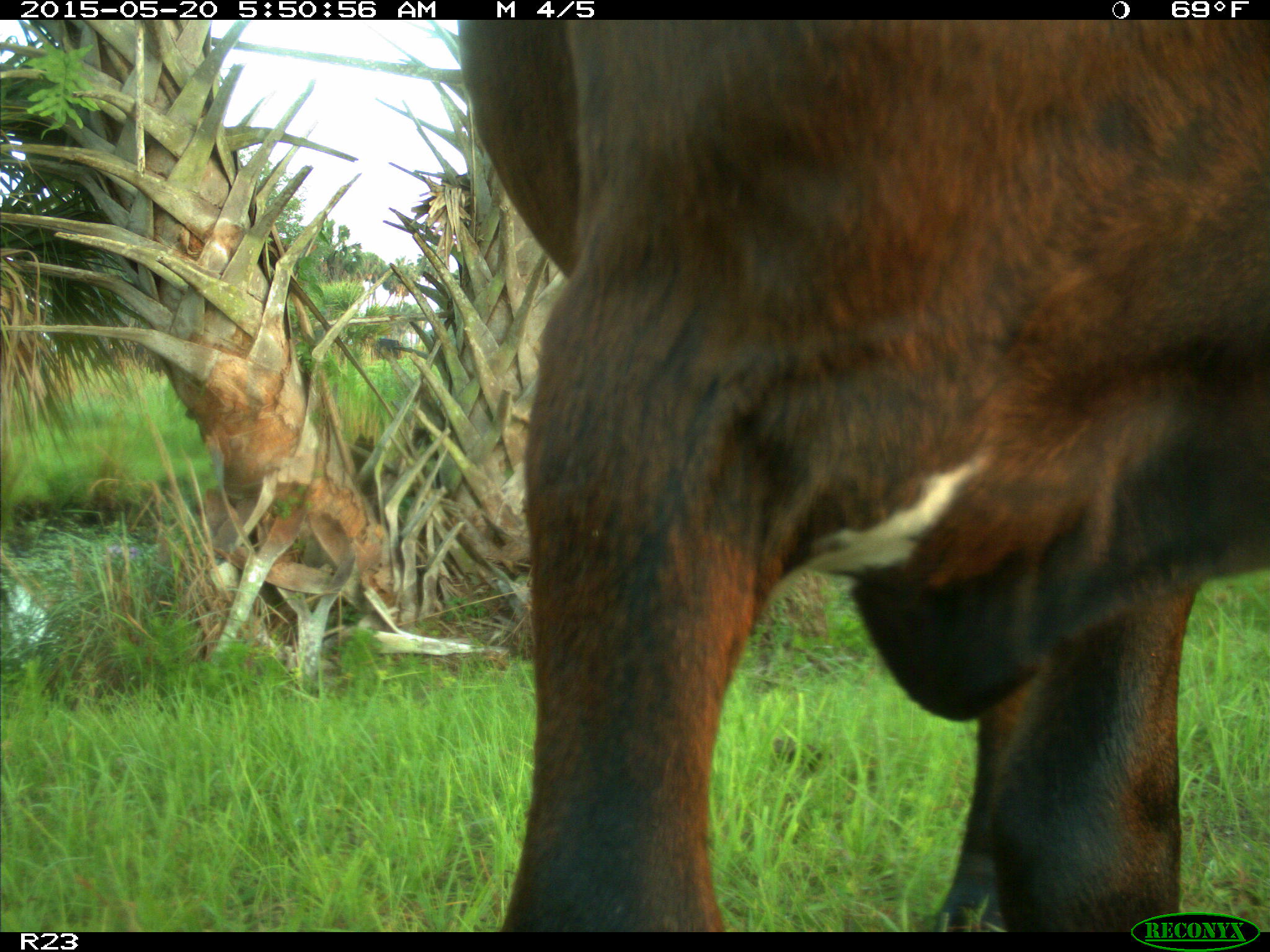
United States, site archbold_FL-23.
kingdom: Animalia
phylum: Chordata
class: Mammalia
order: Artiodactyla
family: Bovidae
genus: Bos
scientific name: Bos taurus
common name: domestic cow